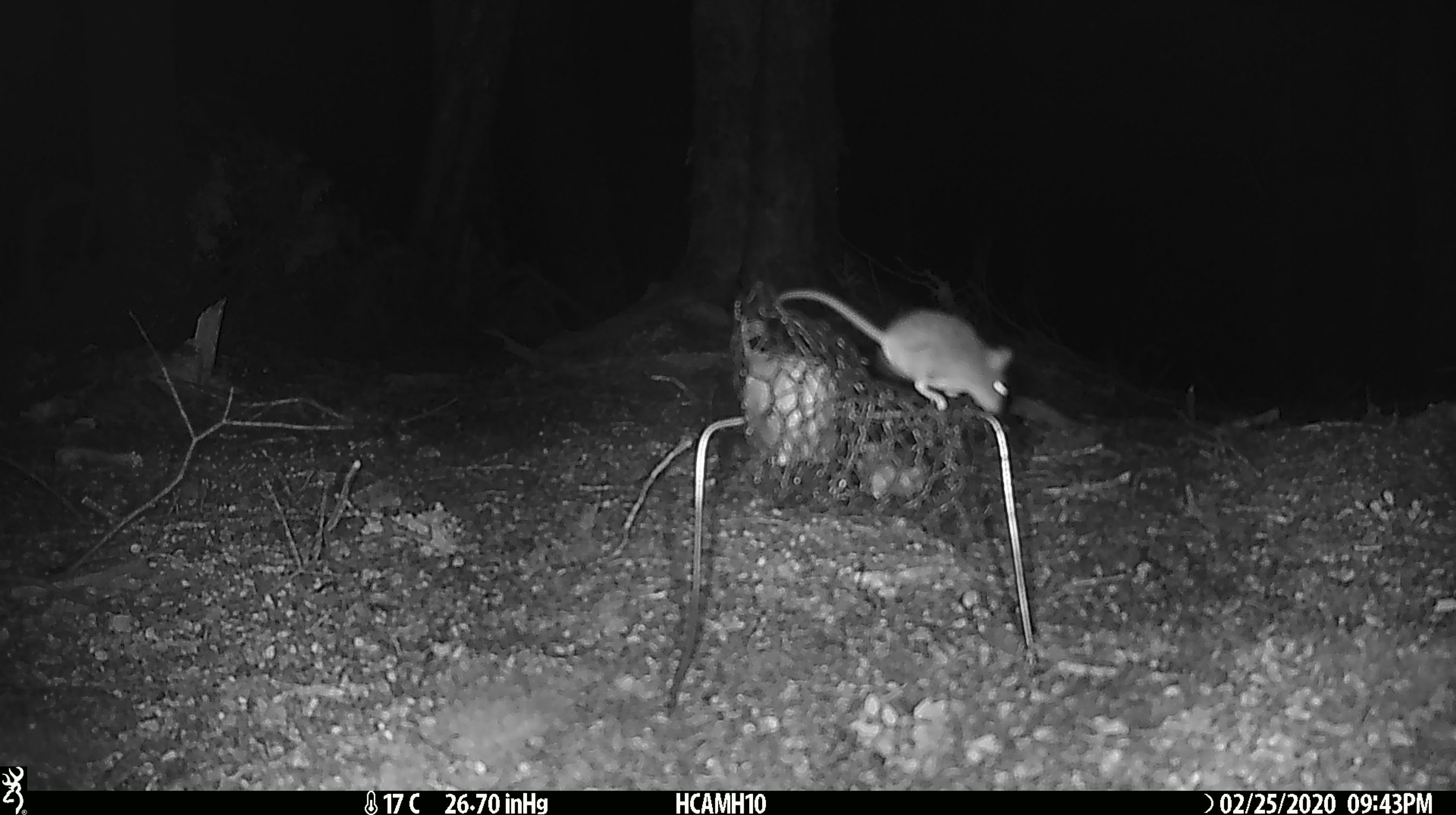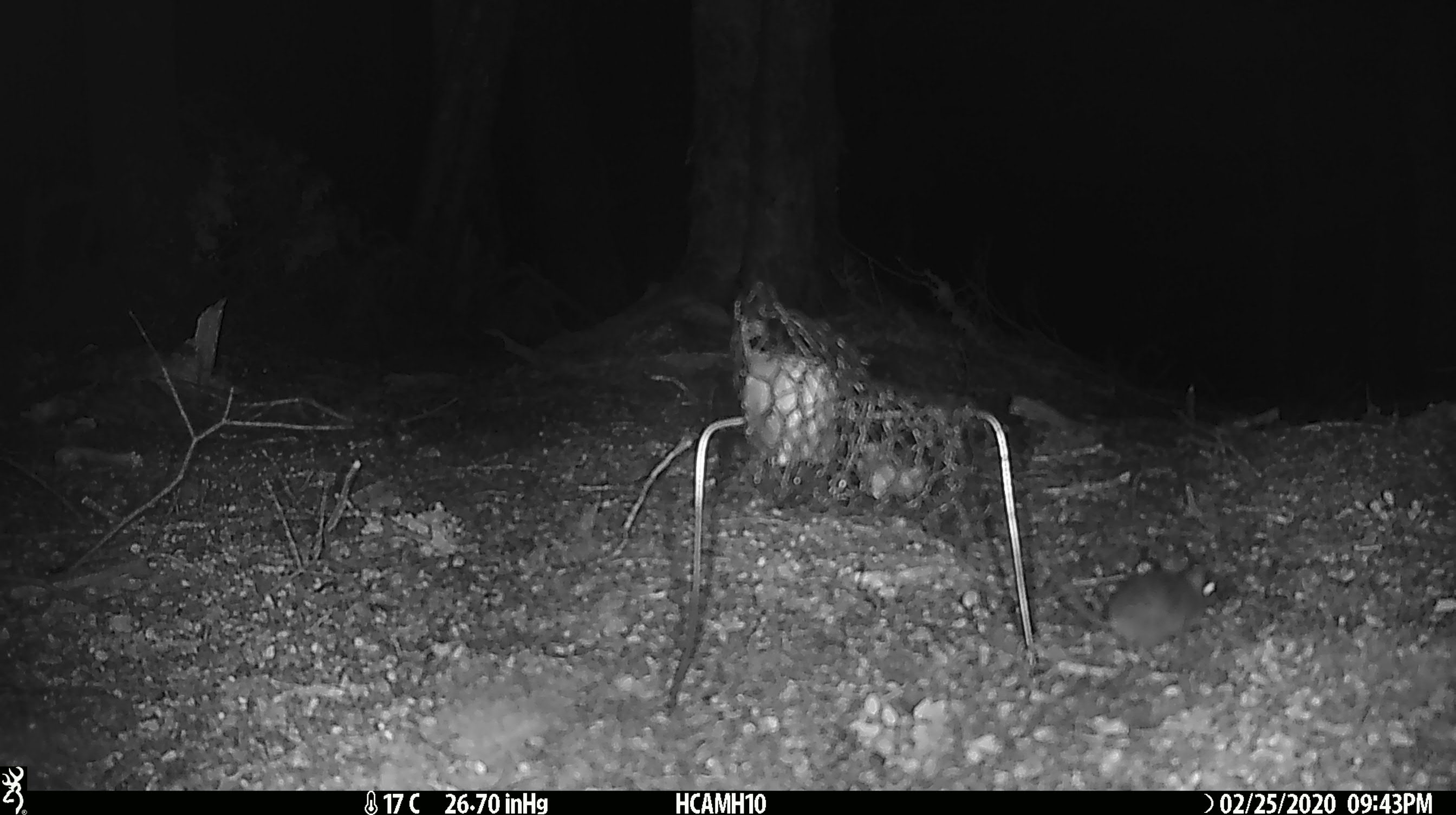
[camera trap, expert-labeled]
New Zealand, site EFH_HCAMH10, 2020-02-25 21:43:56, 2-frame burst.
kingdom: Animalia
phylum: Chordata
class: Mammalia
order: Rodentia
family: Muridae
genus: Mus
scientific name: Mus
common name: mouse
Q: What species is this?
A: Mouse (Mus).